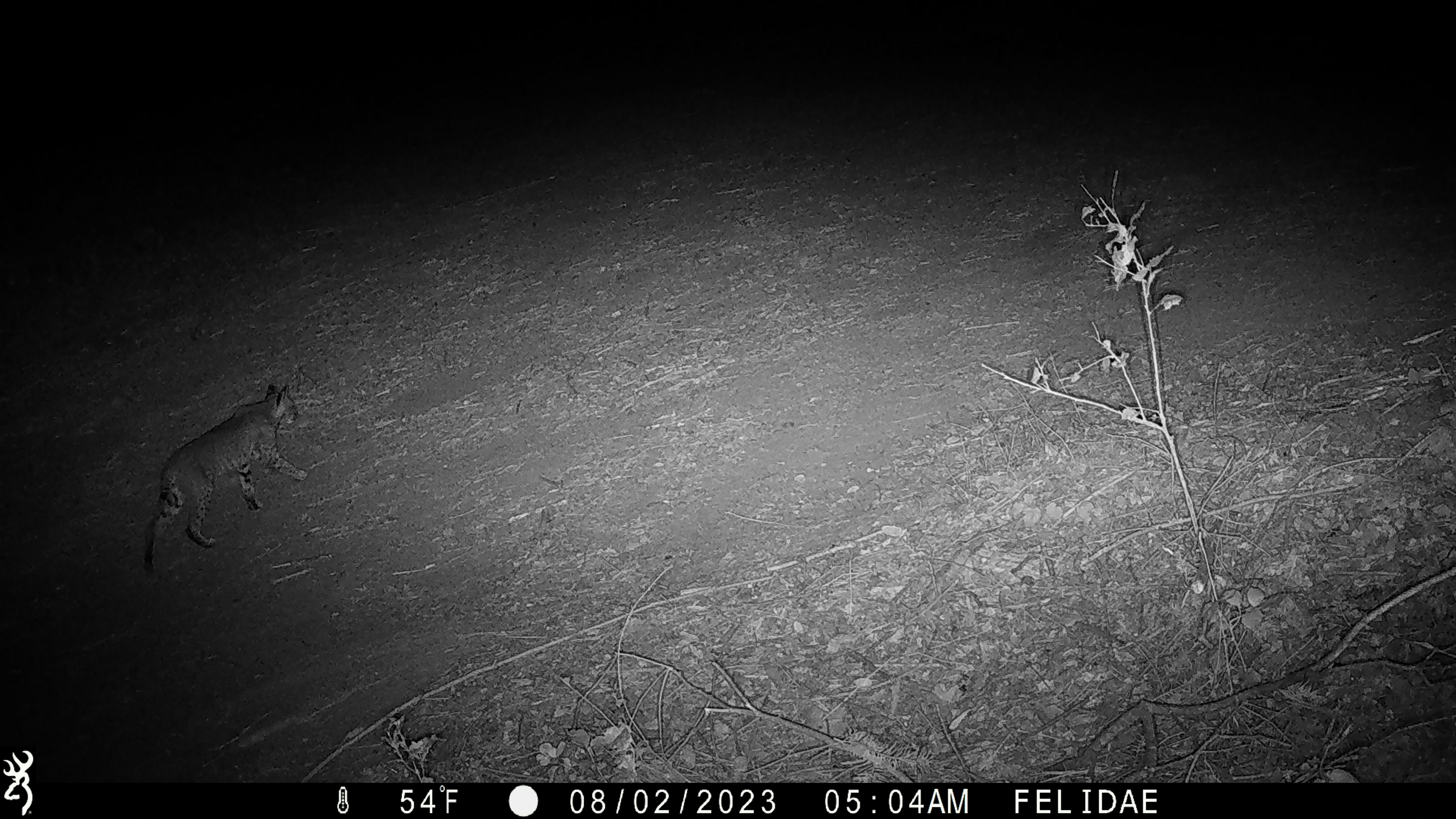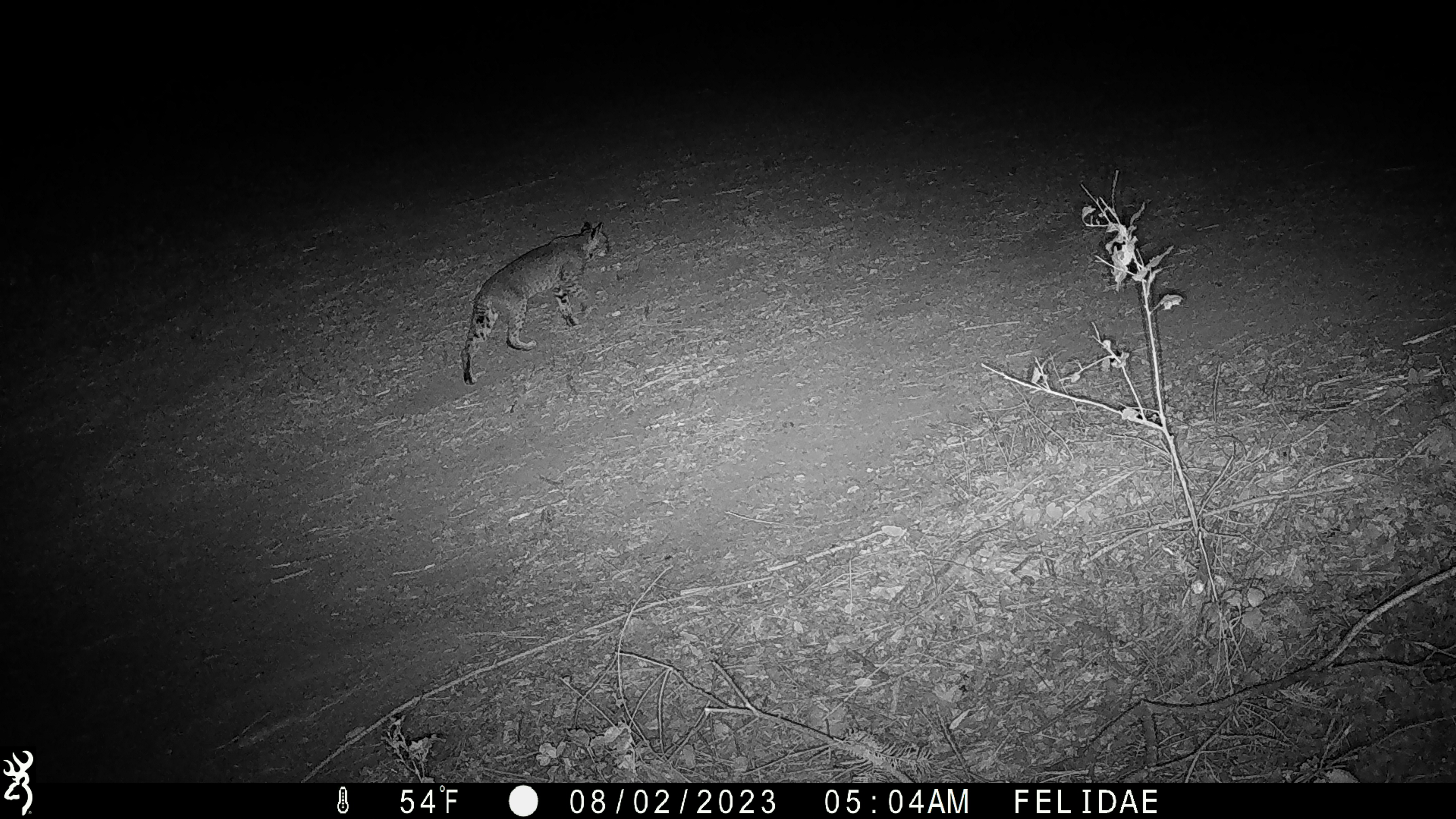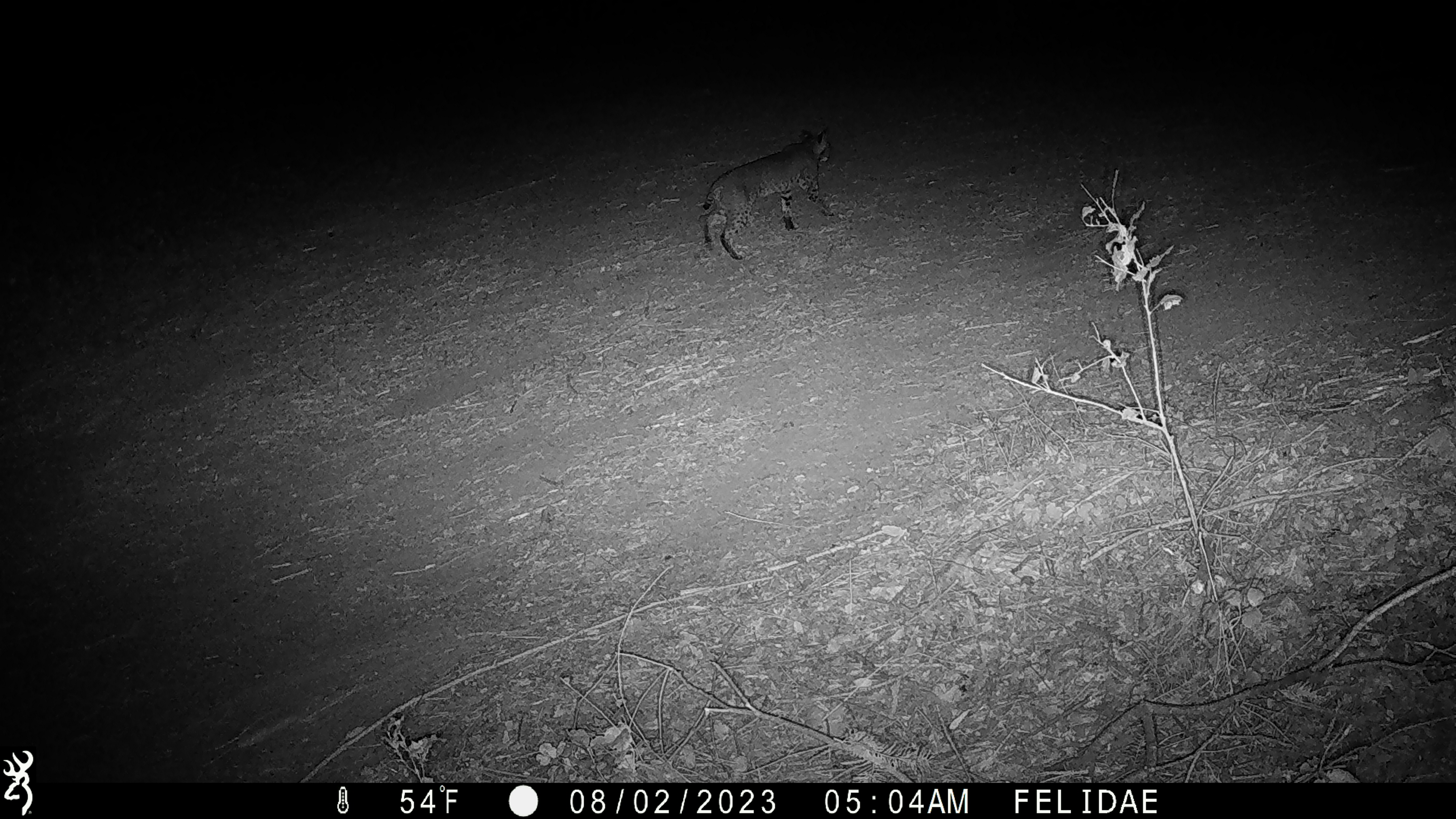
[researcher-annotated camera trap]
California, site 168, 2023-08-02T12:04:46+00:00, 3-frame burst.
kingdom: Animalia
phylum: Chordata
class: Mammalia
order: Carnivora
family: Felidae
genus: Lynx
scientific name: Lynx rufus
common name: bobcat